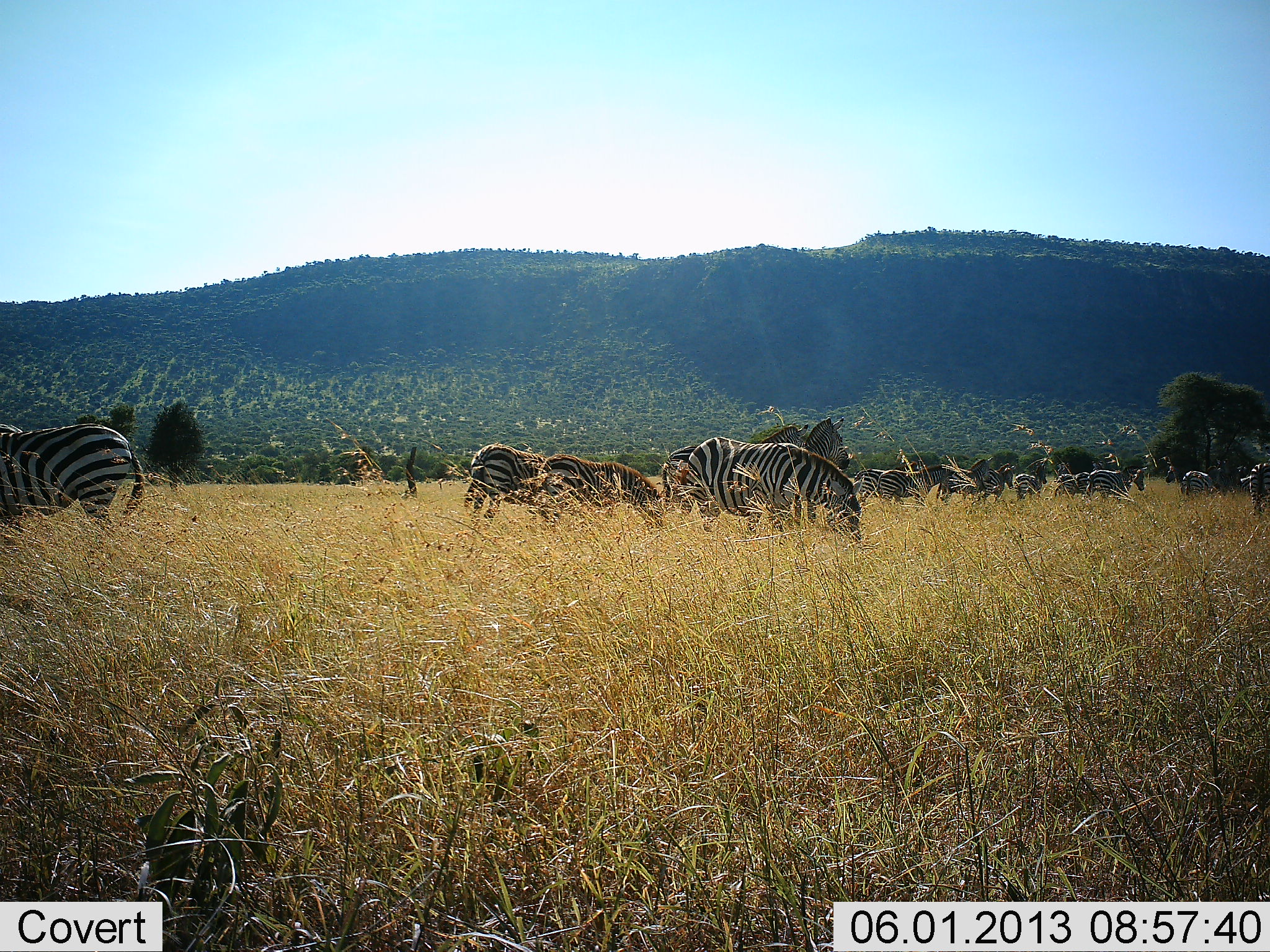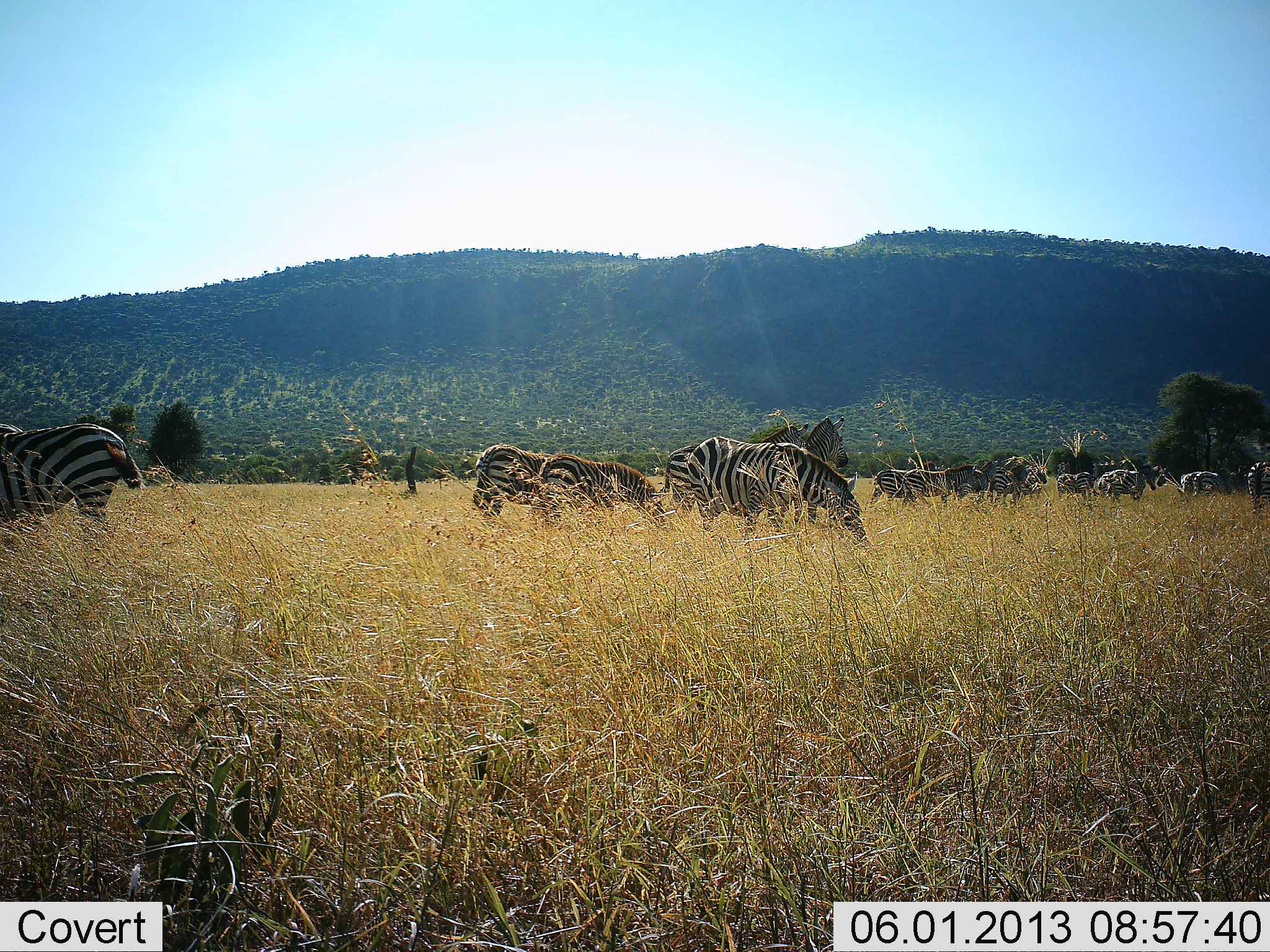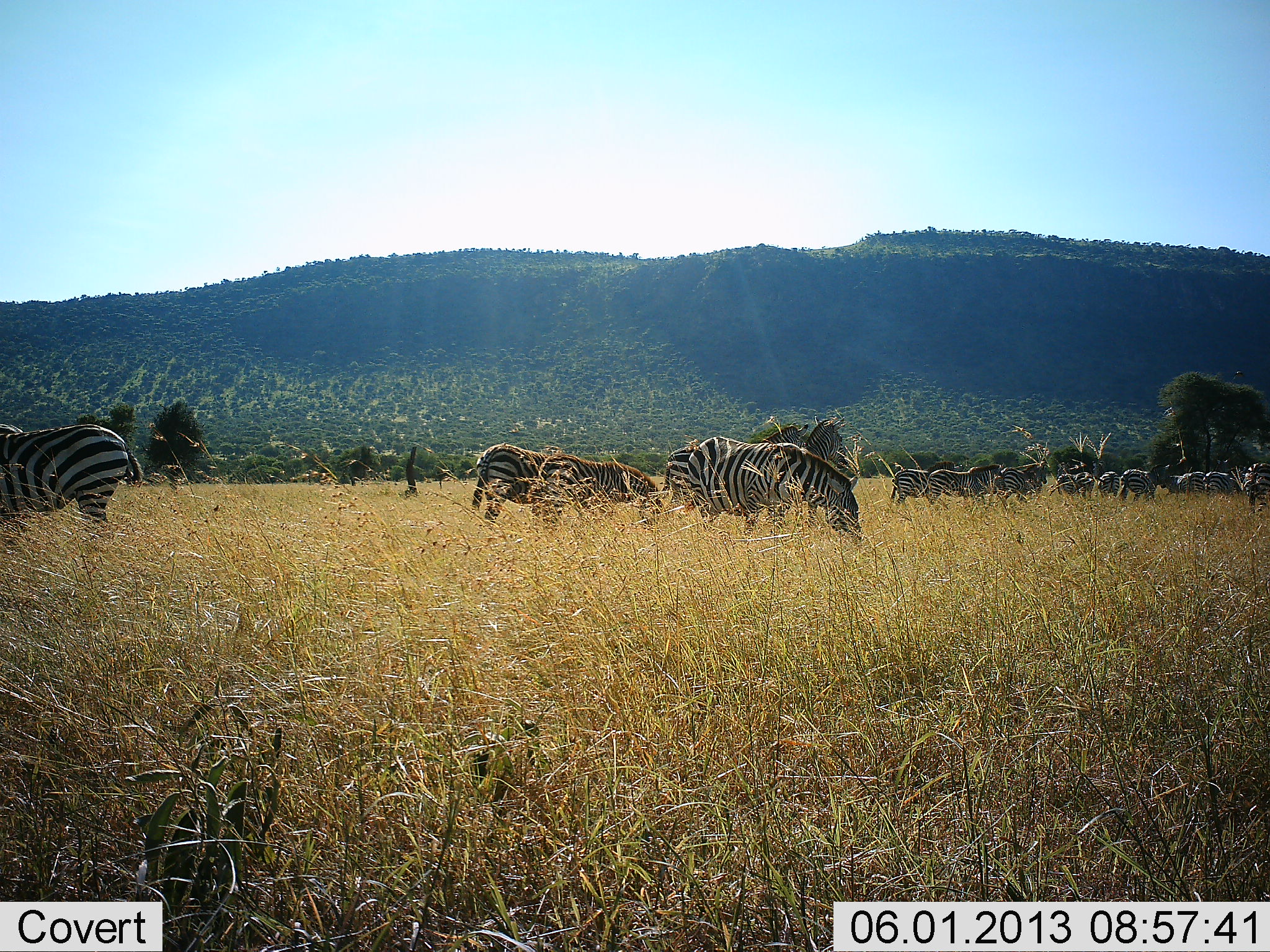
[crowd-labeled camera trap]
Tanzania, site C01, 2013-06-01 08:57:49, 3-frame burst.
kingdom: Animalia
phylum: Chordata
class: Mammalia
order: Perissodactyla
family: Equidae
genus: Equus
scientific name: Equus quagga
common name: plains zebra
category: zebra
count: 11-50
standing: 20%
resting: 0%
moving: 60%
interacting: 0%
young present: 20%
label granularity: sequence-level